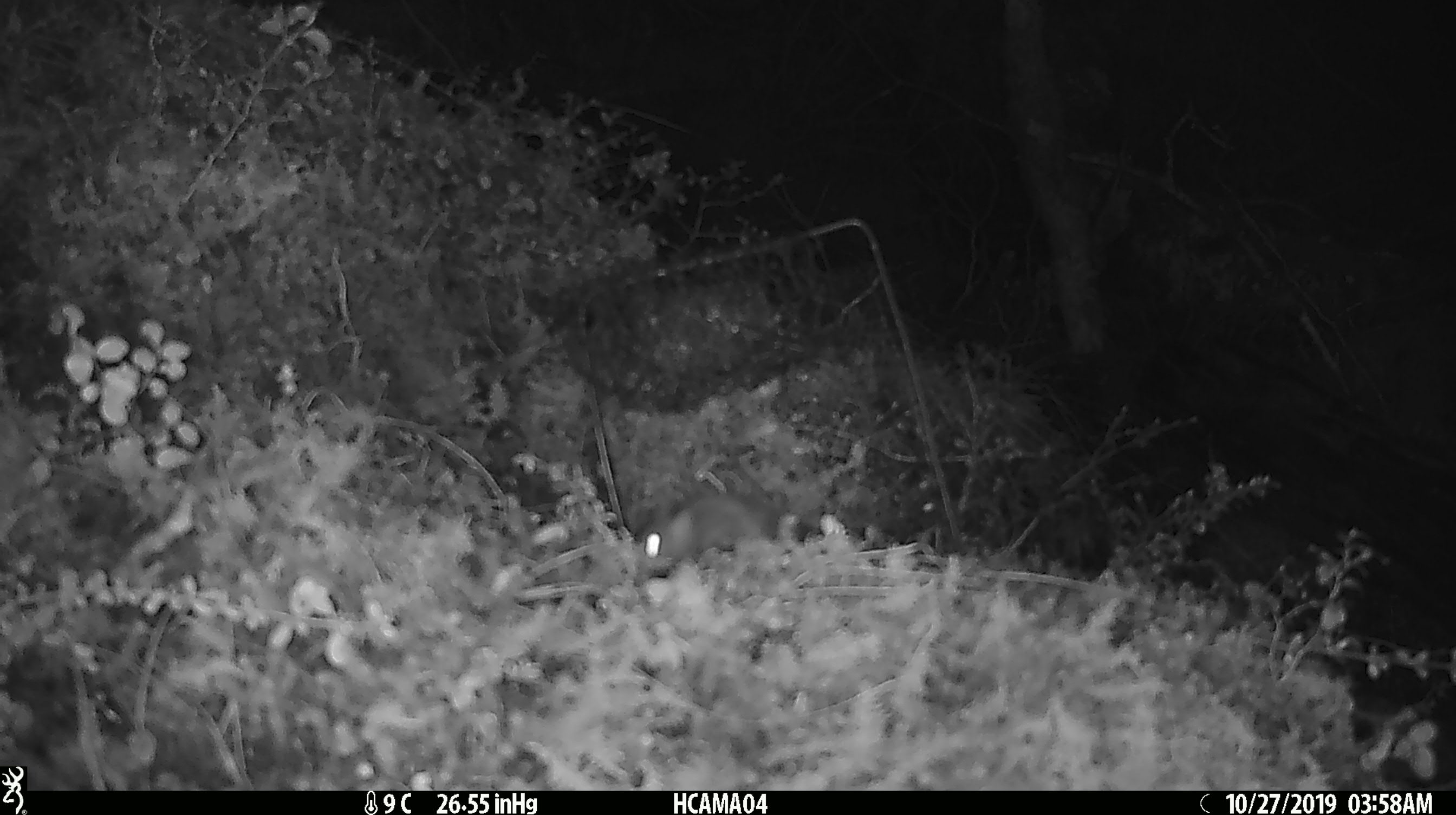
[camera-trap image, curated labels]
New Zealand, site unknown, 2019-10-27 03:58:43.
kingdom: Animalia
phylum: Chordata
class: Mammalia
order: Rodentia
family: Muridae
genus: Mus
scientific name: Mus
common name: mouse